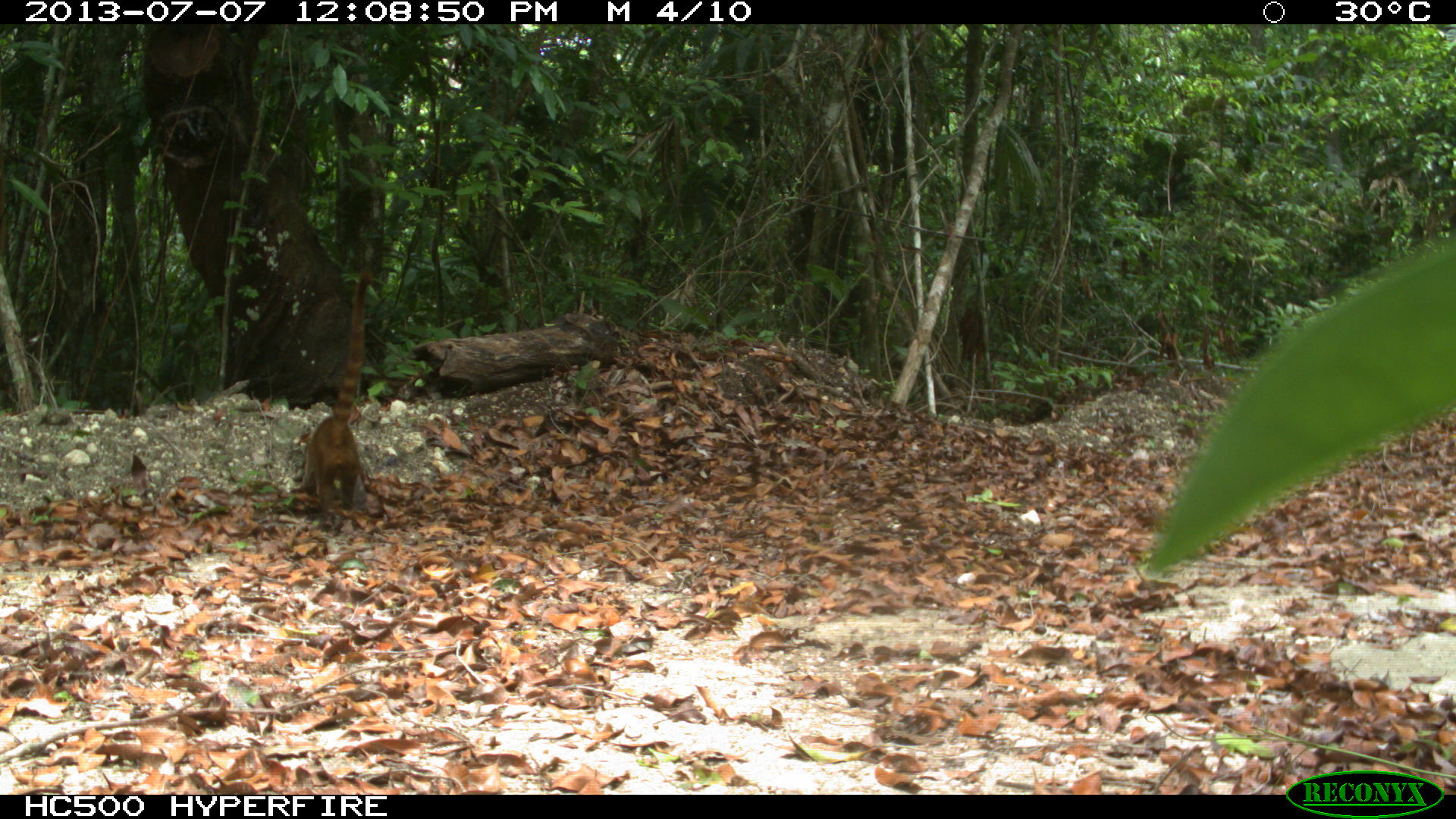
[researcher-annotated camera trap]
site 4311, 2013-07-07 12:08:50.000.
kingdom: Animalia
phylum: Chordata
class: Mammalia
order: Carnivora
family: Procyonidae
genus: Nasua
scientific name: Nasua narica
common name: white-nosed coati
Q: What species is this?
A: Nasua narica (white-nosed coati).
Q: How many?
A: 1.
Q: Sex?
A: Female.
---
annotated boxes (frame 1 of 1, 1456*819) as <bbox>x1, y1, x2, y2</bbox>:
nasua narica: <bbox>300, 268, 372, 522</bbox>